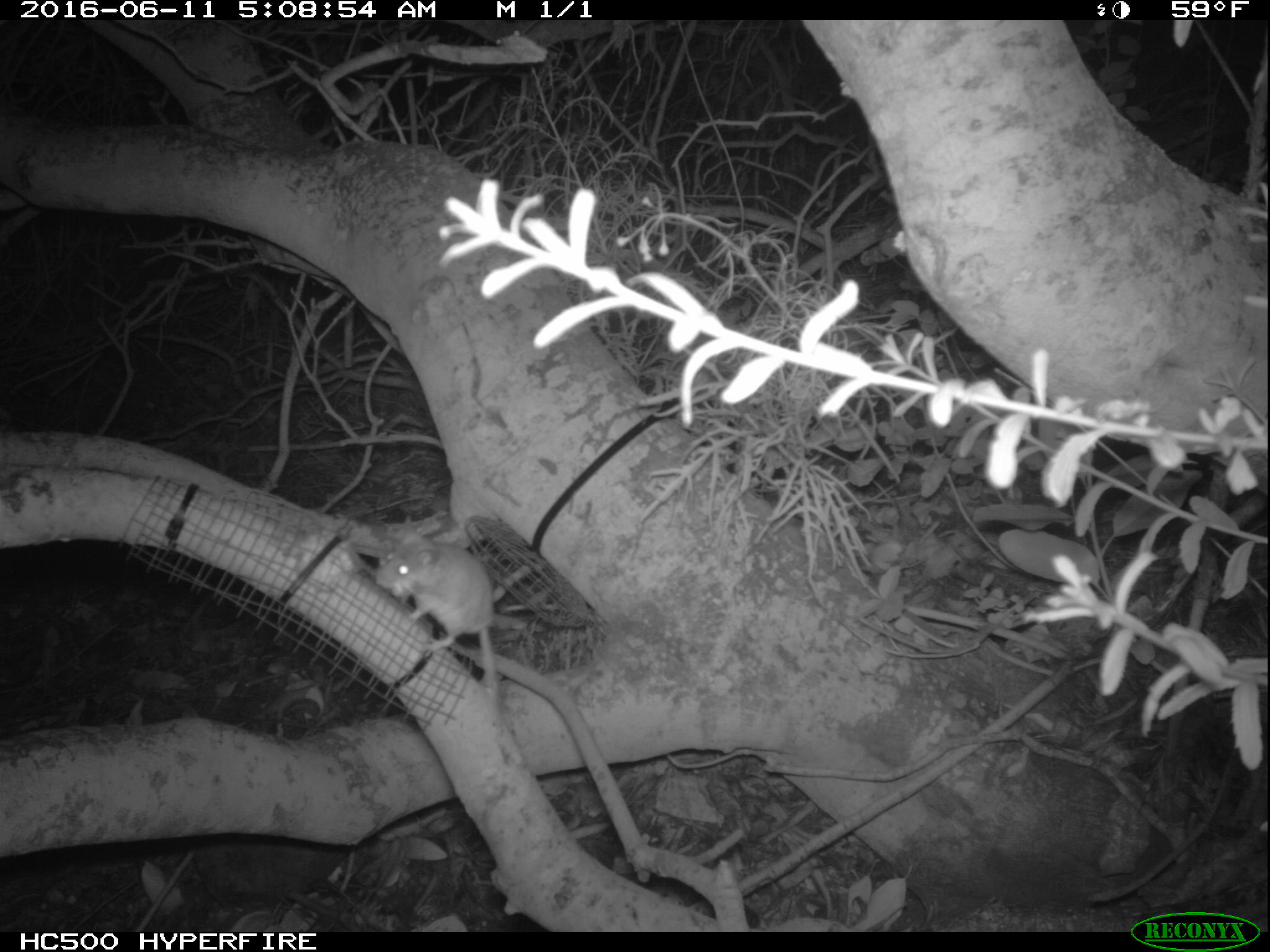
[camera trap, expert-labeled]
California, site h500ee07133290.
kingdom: Animalia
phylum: Chordata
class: Mammalia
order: Rodentia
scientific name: Rodentia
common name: rodent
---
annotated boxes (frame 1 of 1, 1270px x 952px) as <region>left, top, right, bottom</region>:
rodent: <region>374, 529, 518, 757</region>